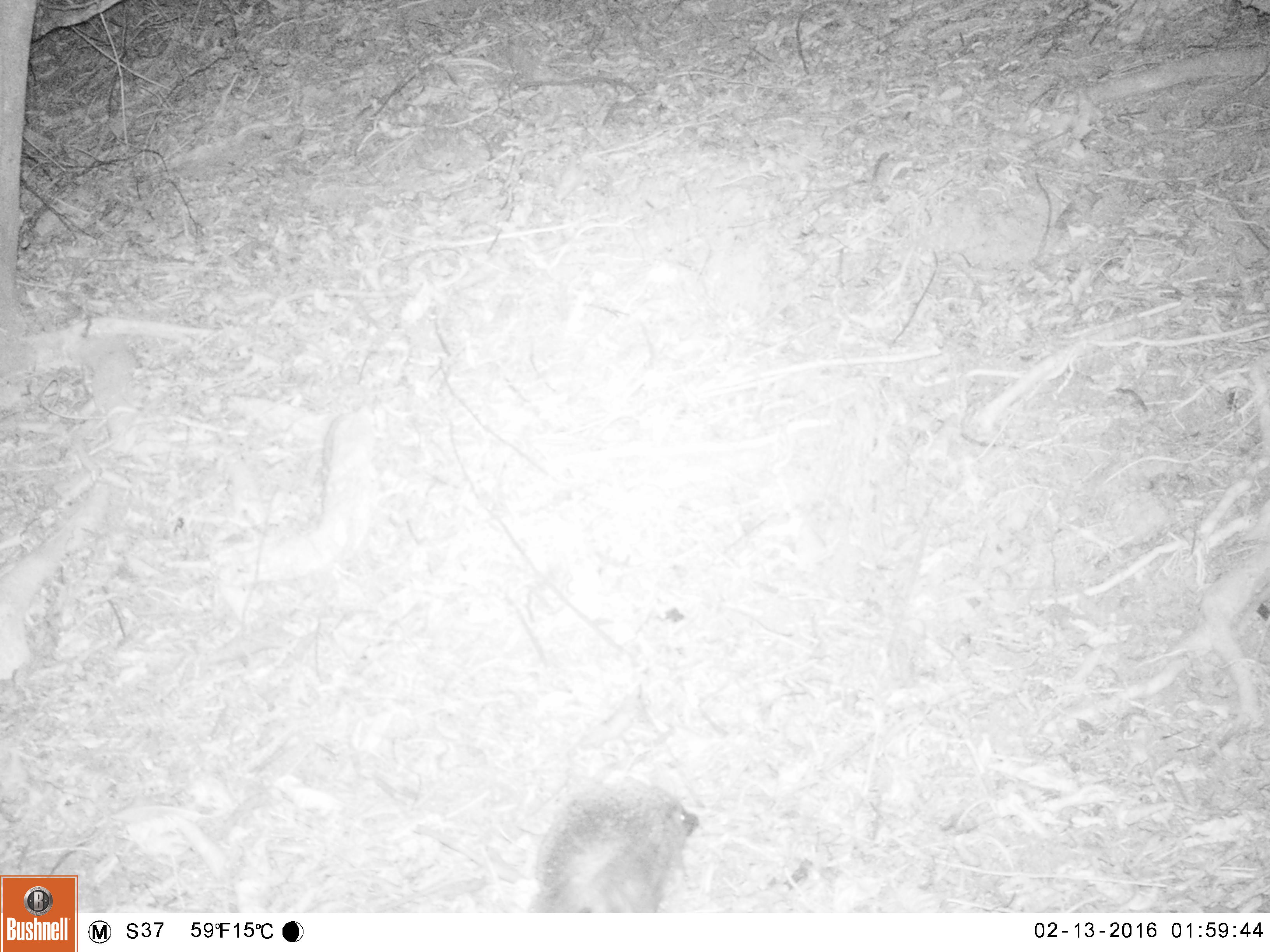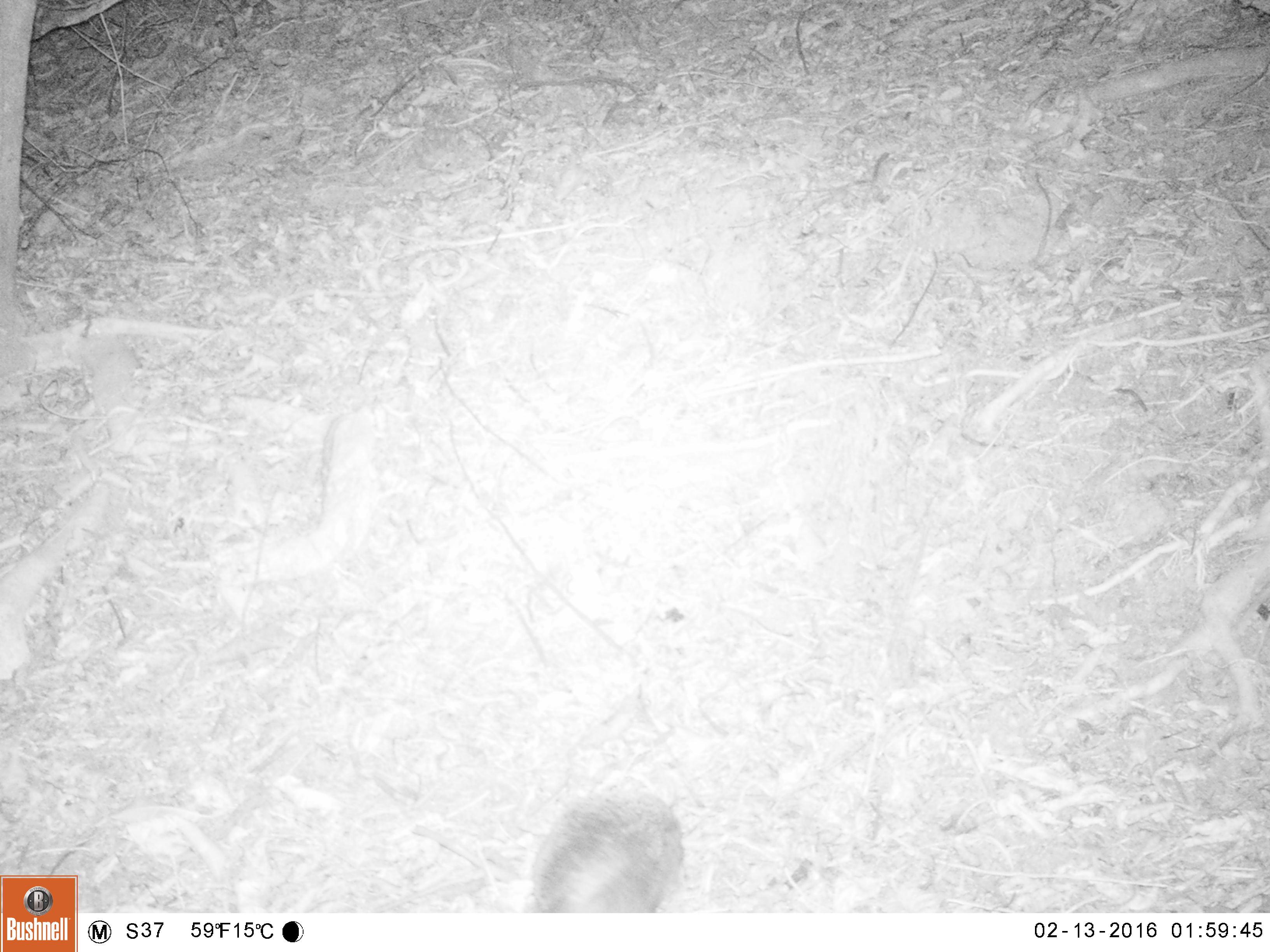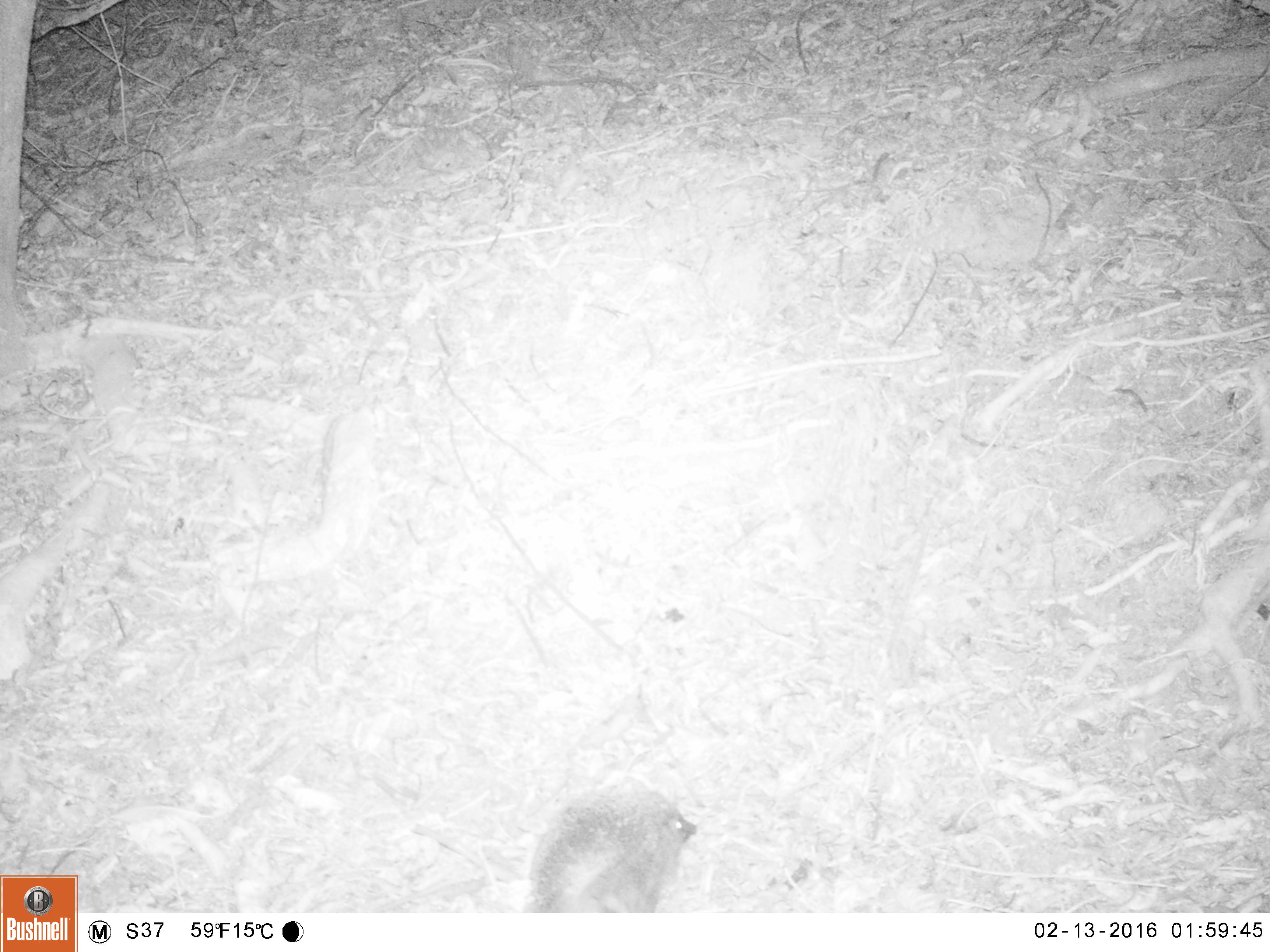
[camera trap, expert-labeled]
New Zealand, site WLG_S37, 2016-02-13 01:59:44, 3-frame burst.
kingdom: Animalia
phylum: Chordata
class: Mammalia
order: Eulipotyphla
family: Erinaceidae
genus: Erinaceus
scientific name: Erinaceus europaeus europaeus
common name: european hedgehog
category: hedgehog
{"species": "hedgehog (european hedgehog) (Erinaceus europaeus europaeus)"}